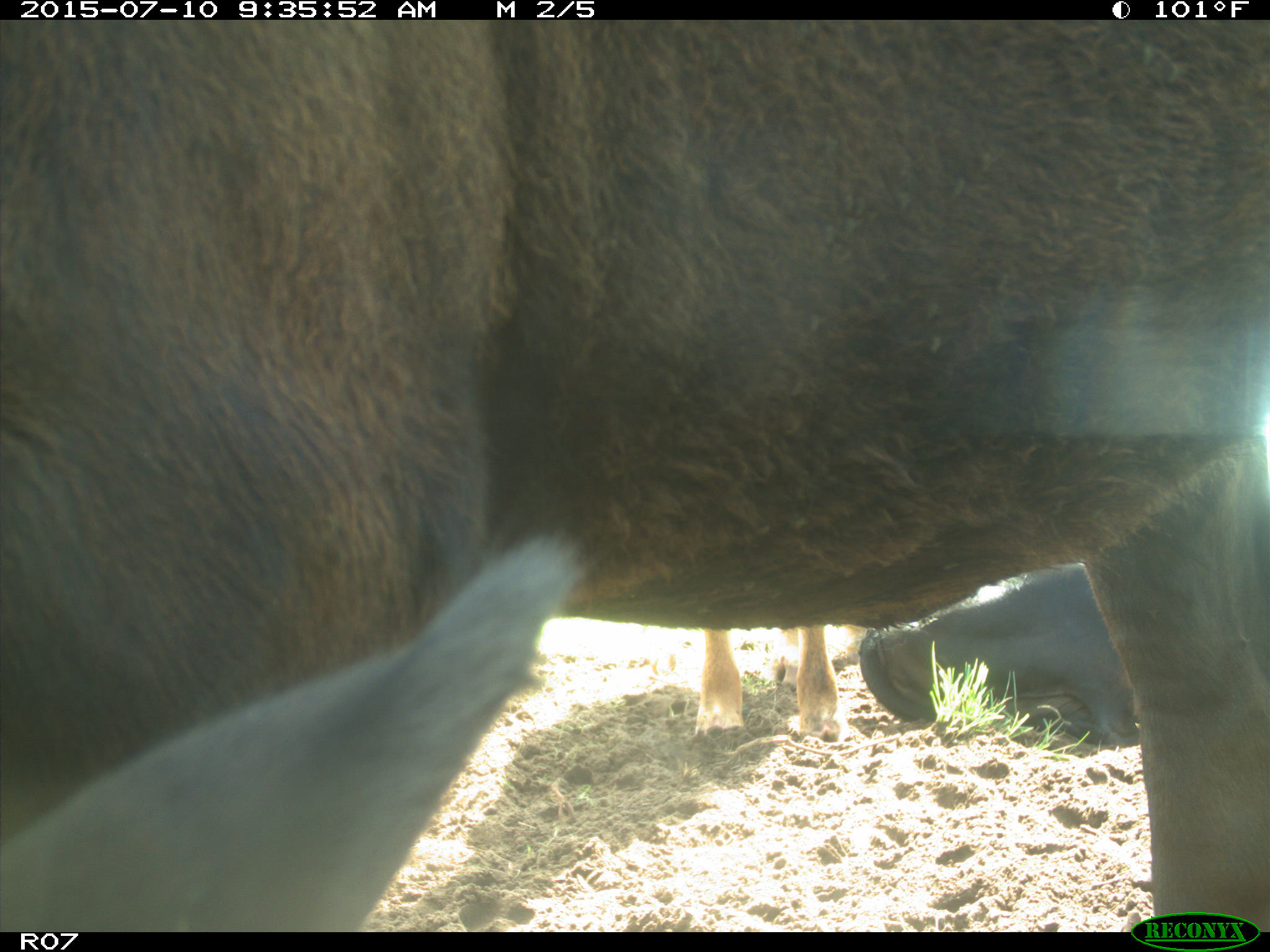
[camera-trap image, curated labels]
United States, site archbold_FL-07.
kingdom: Animalia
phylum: Chordata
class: Mammalia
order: Artiodactyla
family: Bovidae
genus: Bos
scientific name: Bos taurus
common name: domestic cow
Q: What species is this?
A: Bos taurus (domestic cow).